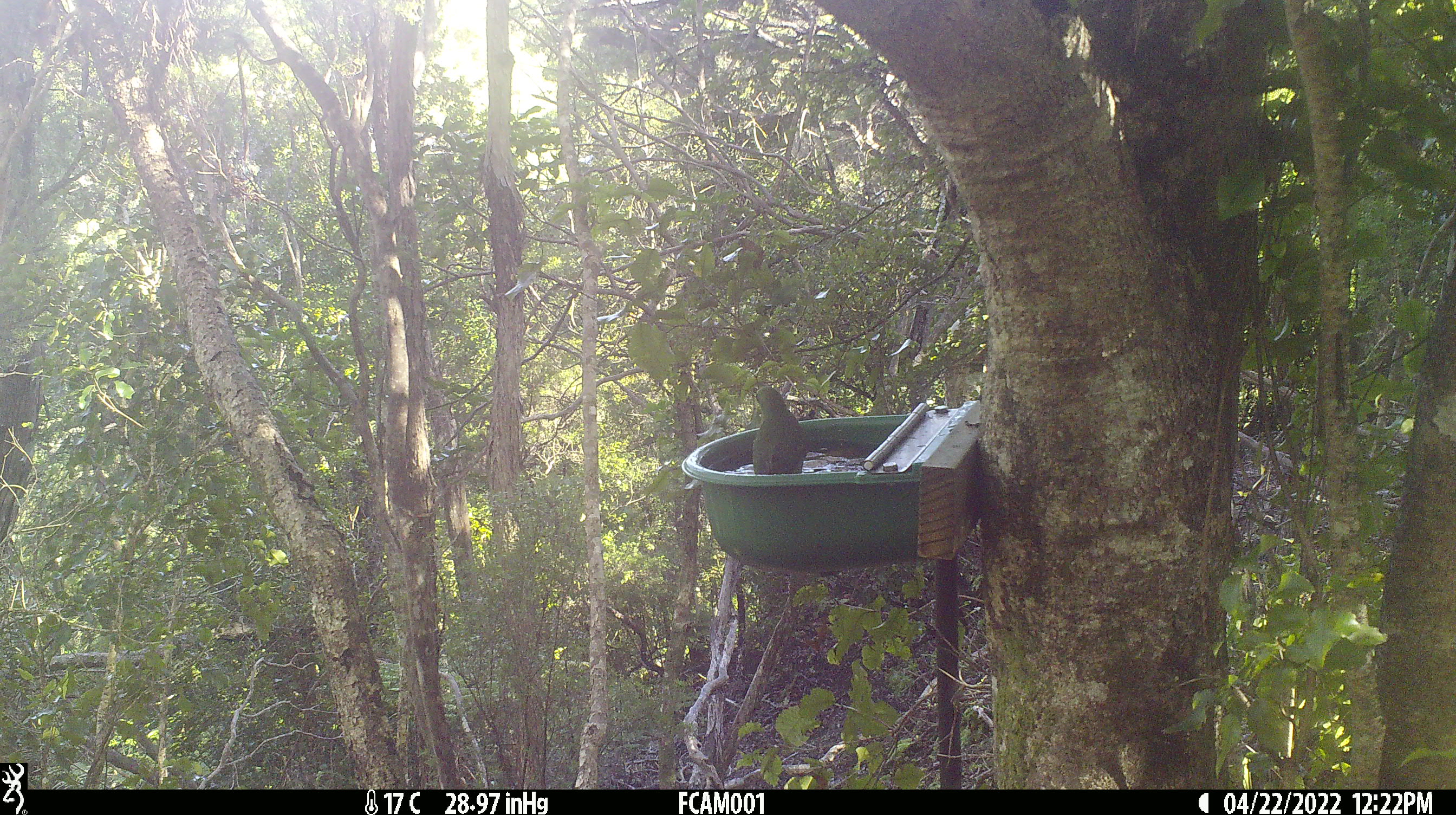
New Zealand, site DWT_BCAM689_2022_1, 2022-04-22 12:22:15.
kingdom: Animalia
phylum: Chordata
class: Aves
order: Psittaciformes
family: Psittaculidae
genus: Cyanoramphus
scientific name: Cyanoramphus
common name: parakeet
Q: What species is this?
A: Parakeet (Cyanoramphus).